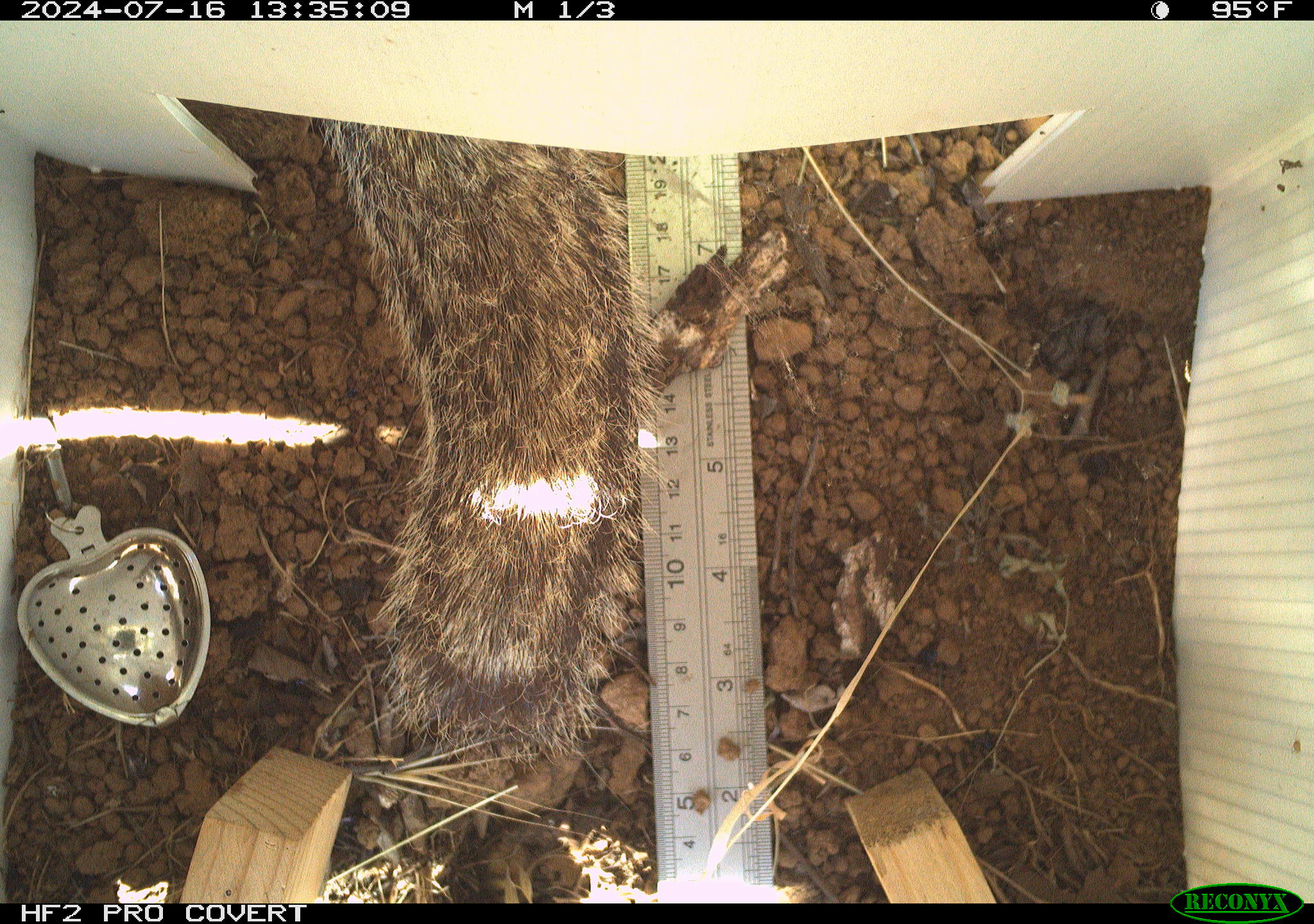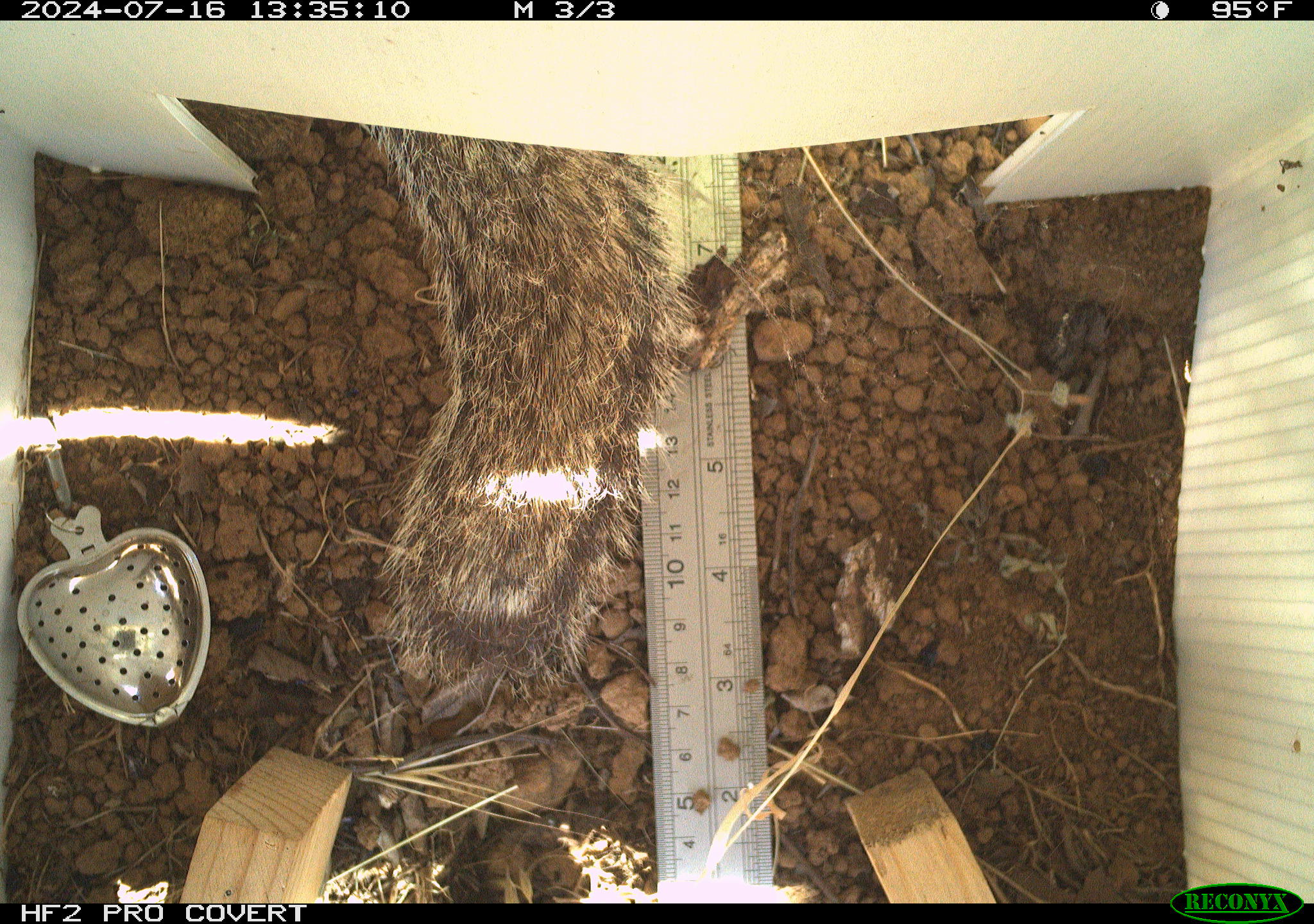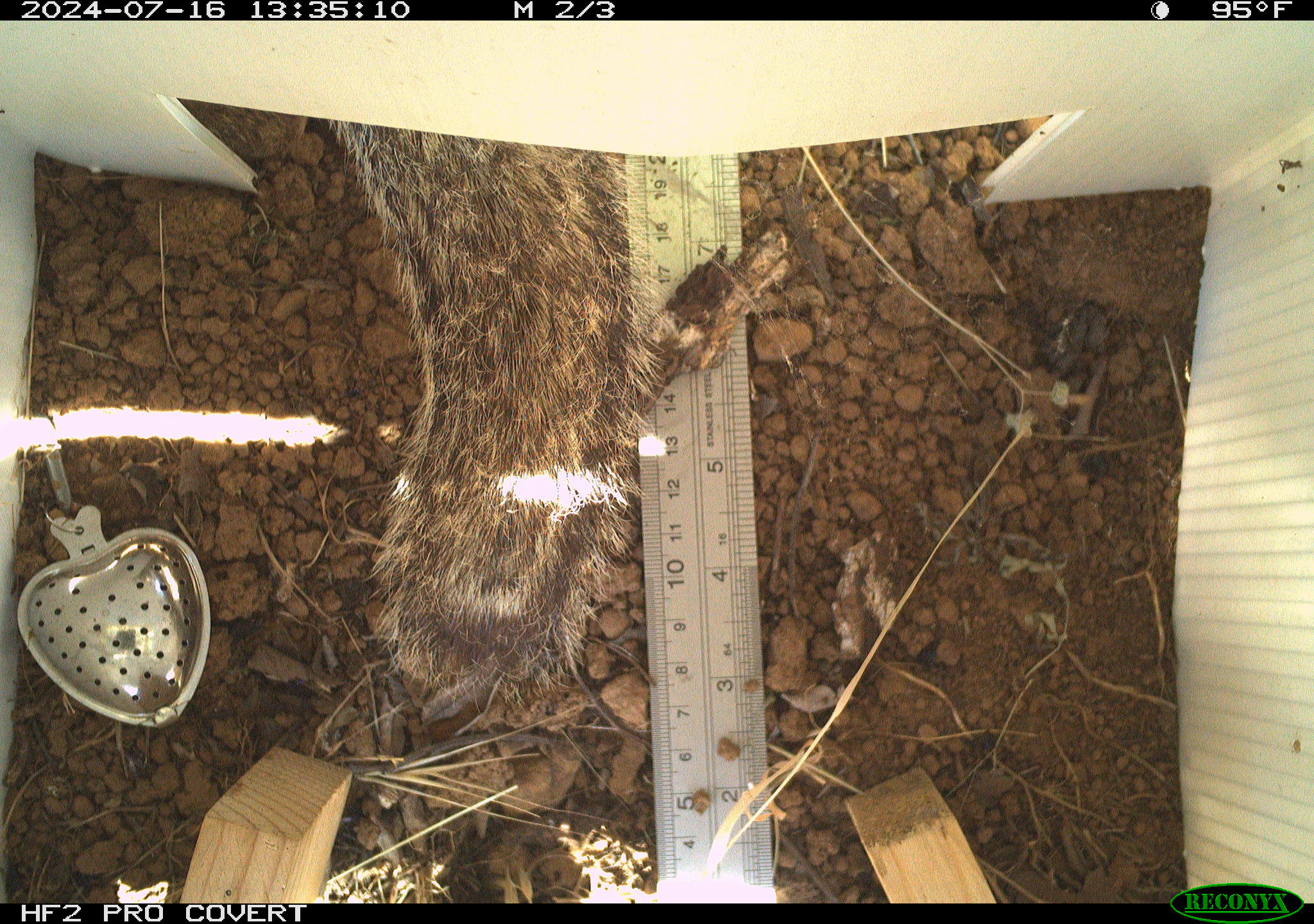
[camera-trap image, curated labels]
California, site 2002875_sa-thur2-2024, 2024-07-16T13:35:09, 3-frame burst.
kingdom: Animalia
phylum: Chordata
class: Mammalia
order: Rodentia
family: Sciuridae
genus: Otospermophilus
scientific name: Otospermophilus beecheyi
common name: california ground squirrel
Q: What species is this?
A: California ground squirrel (Otospermophilus beecheyi).